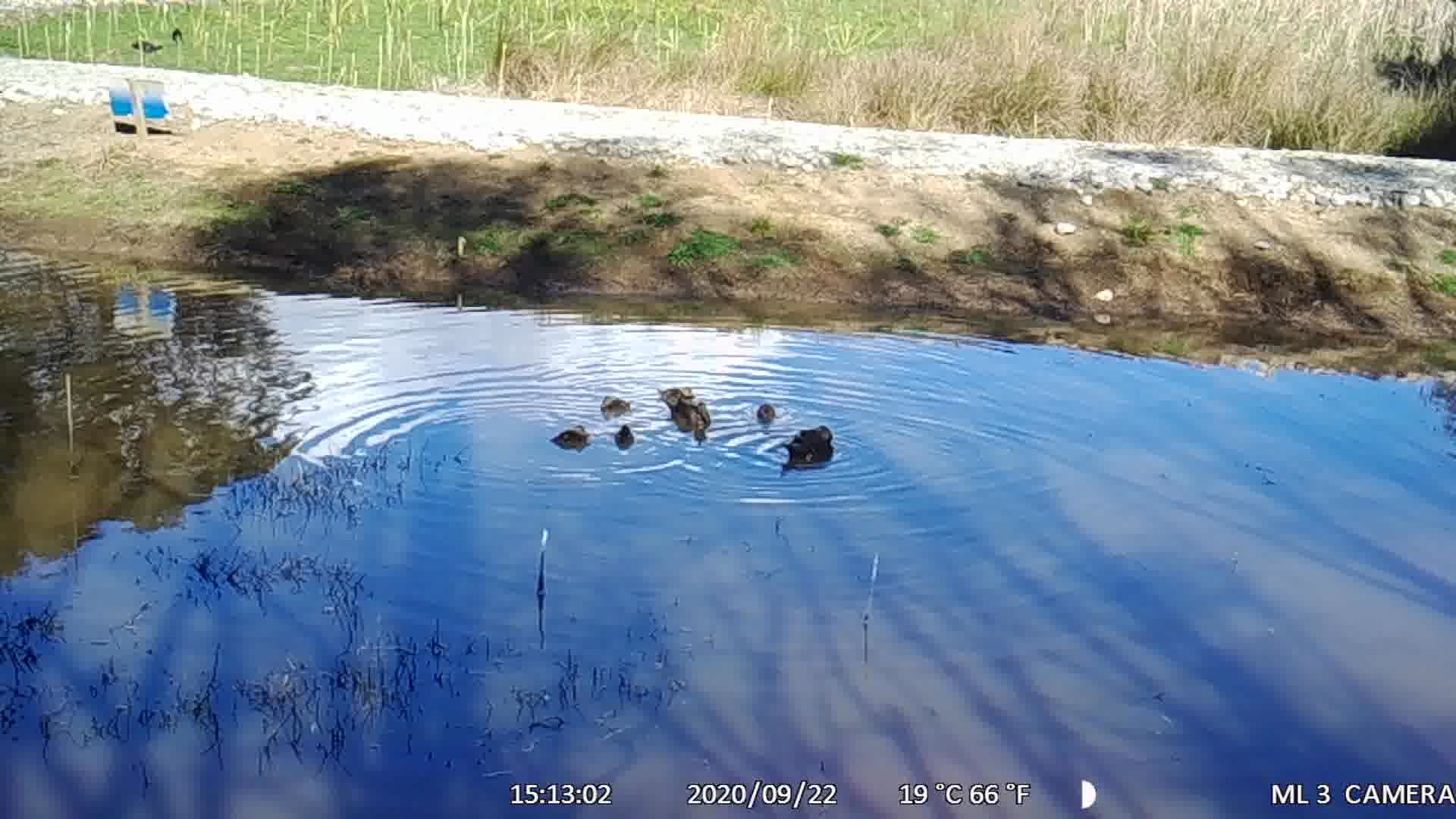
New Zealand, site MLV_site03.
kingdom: Animalia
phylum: Chordata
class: Aves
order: Anseriformes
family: Anatidae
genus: Anas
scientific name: Anas chlorotis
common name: brown teal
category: pateke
Pateke (brown teal) (Anas chlorotis).